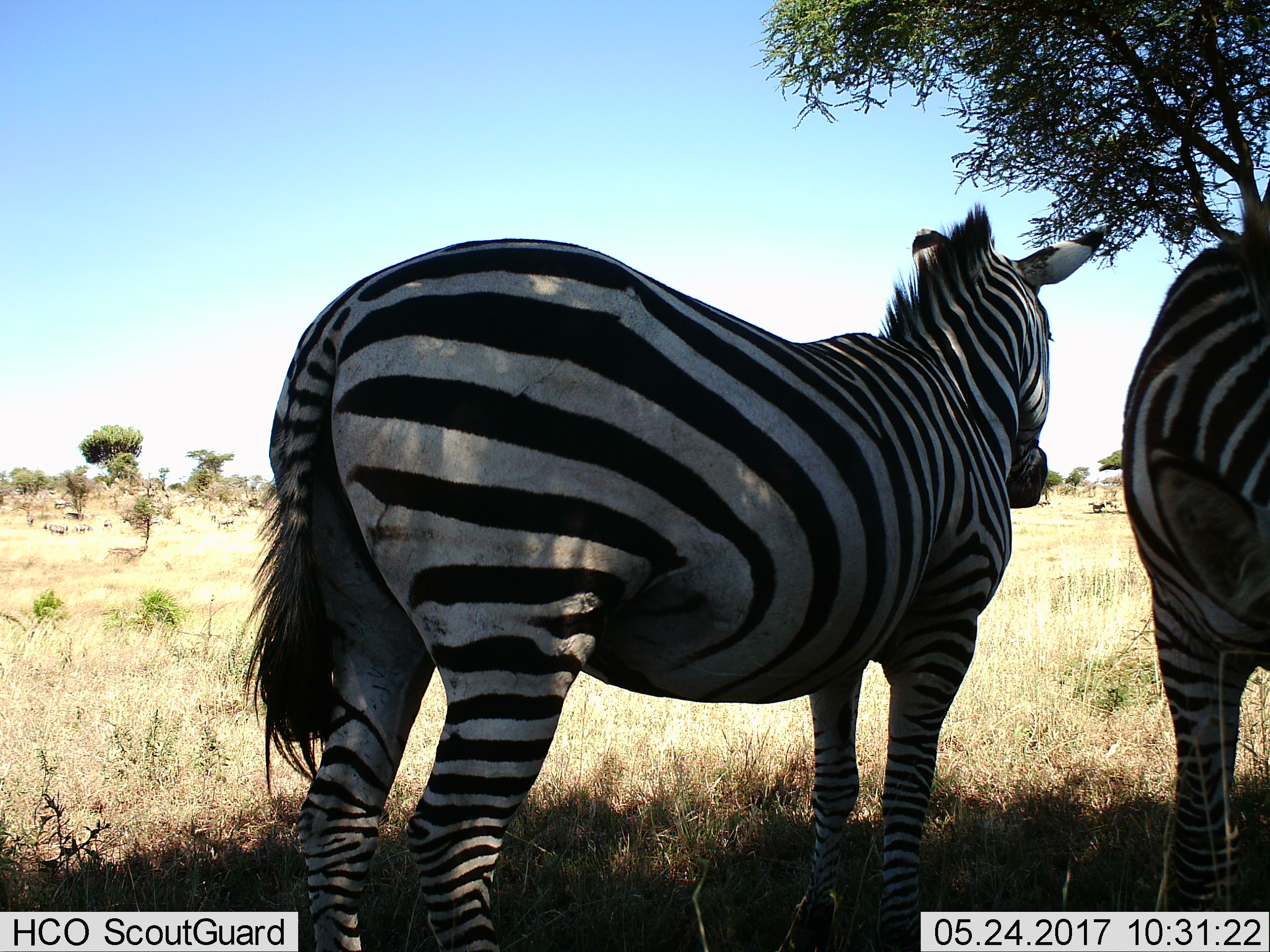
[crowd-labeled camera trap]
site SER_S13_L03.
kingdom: Animalia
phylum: Chordata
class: Mammalia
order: Perissodactyla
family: Equidae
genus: Equus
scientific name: Equus quagga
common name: plains zebra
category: zebraplains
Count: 2.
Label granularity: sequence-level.